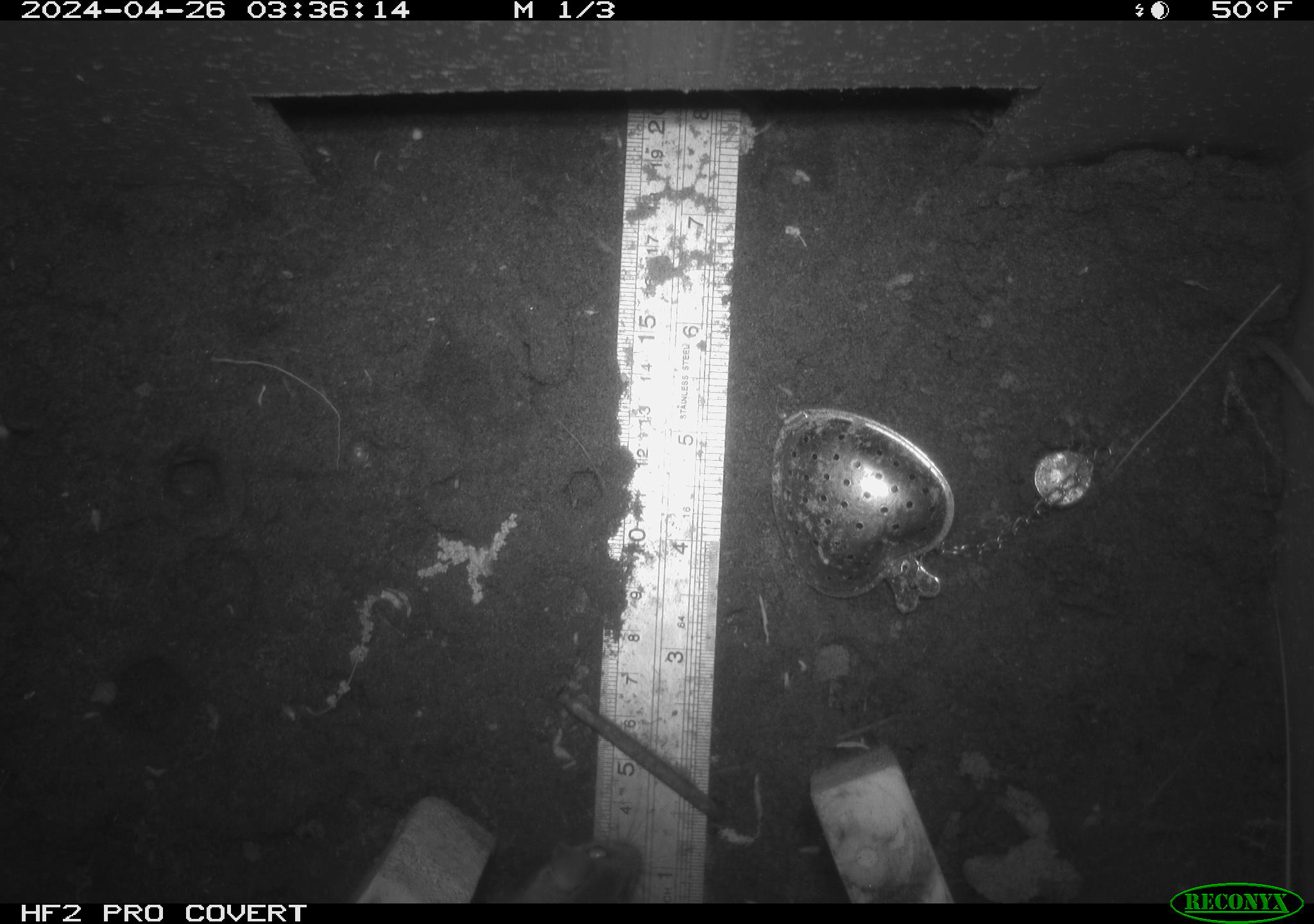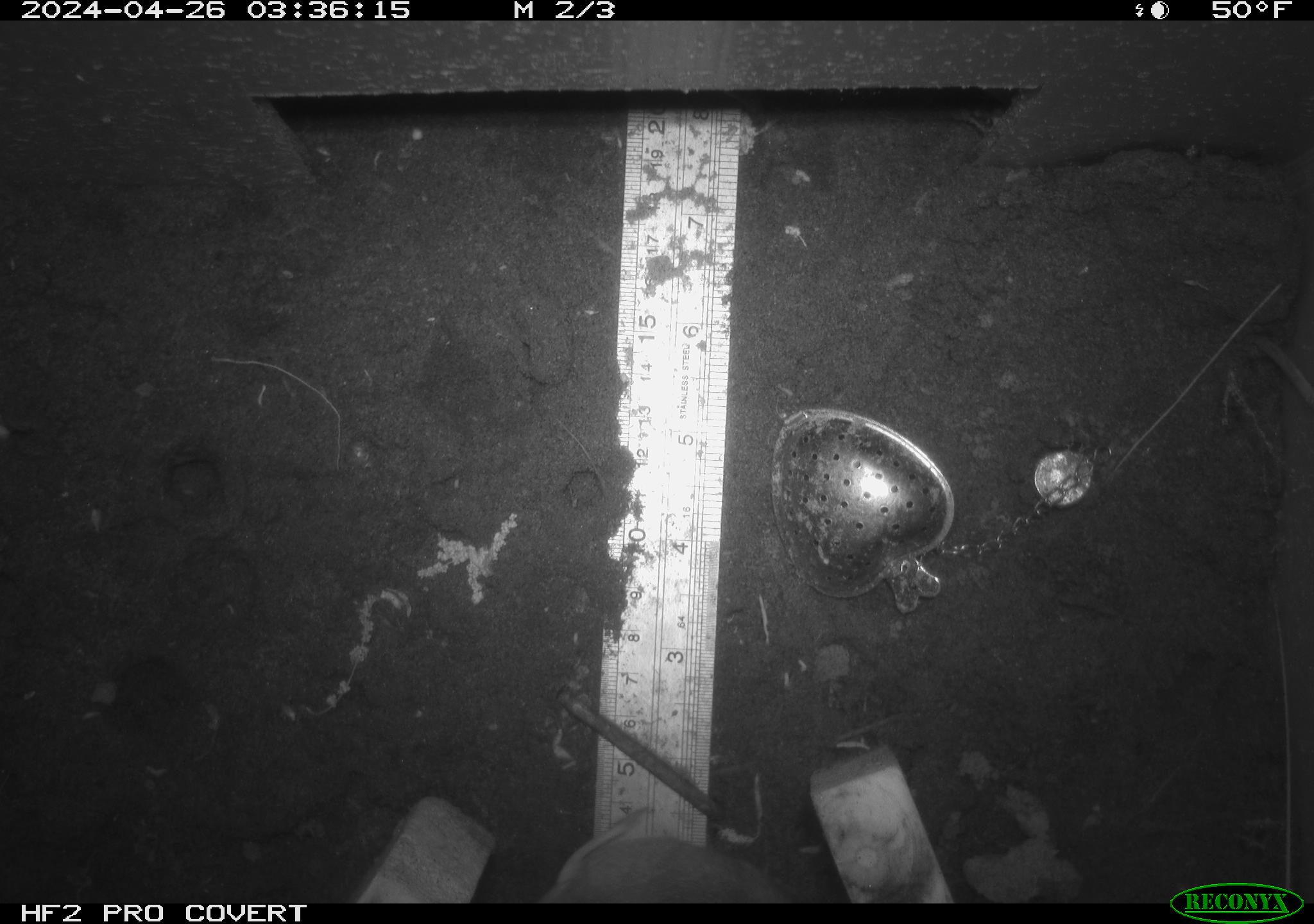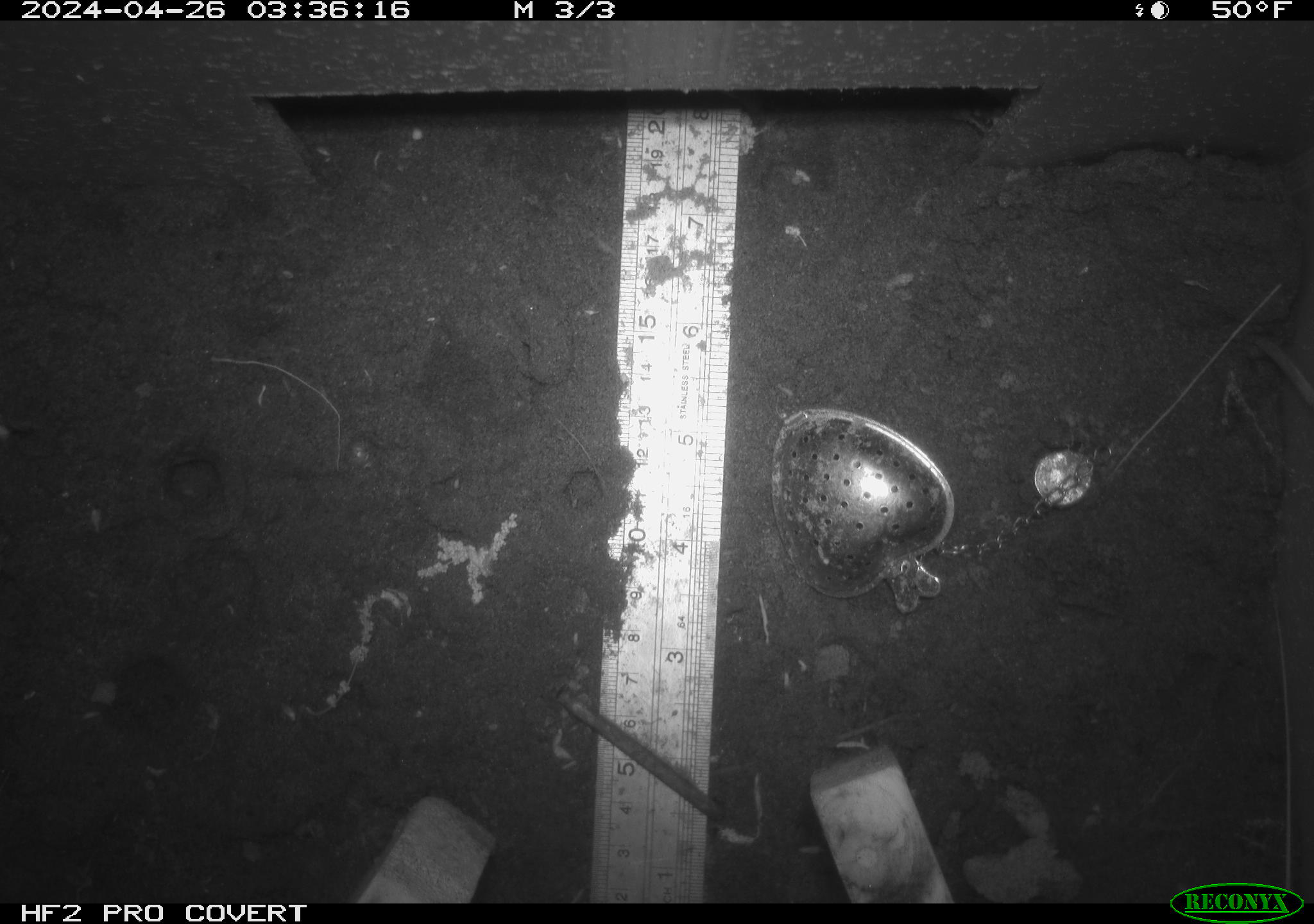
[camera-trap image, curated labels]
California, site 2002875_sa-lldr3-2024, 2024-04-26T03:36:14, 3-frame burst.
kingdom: Animalia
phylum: Chordata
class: Mammalia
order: Rodentia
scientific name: Rodentia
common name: rodent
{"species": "rodent (Rodentia)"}